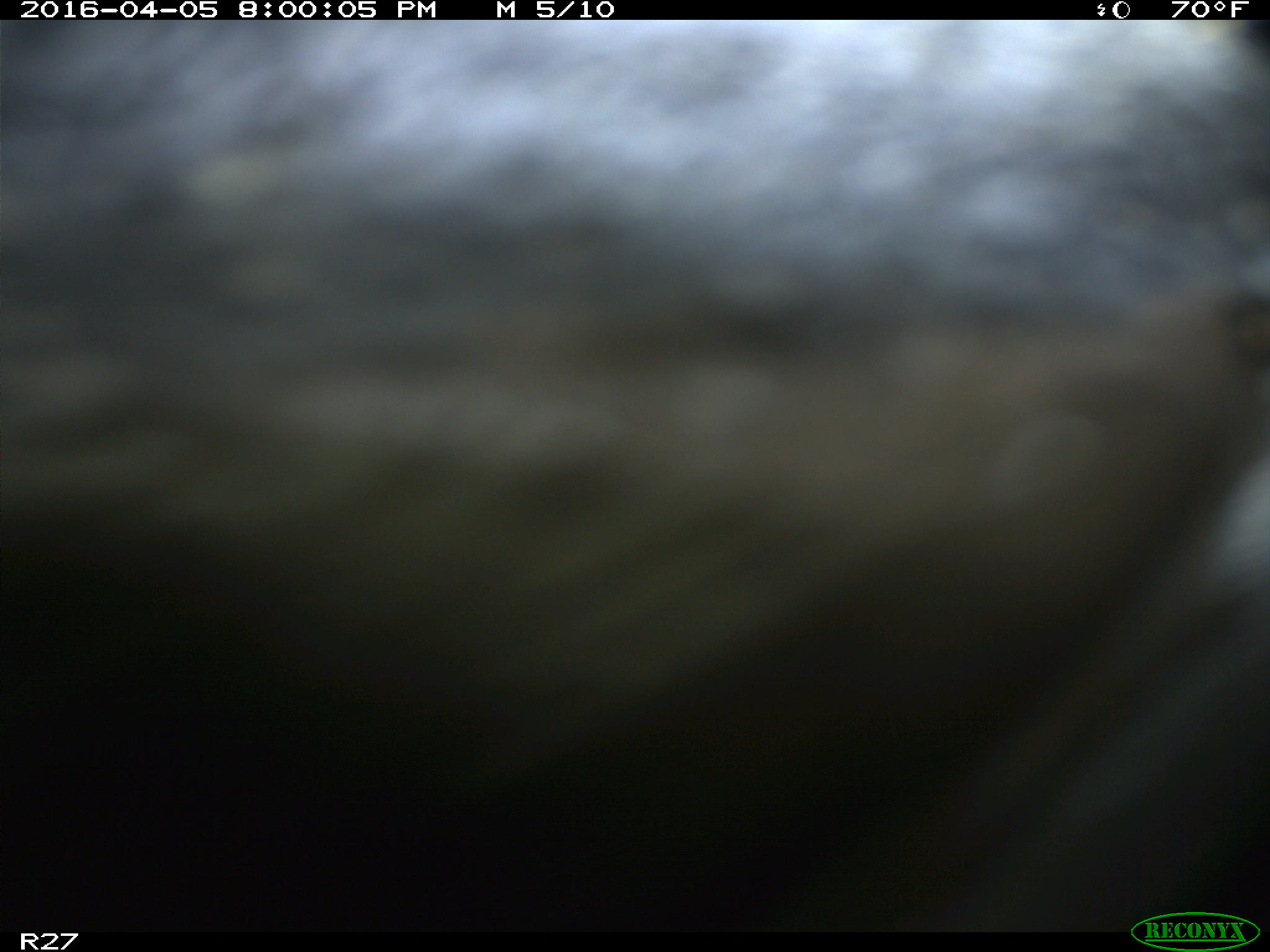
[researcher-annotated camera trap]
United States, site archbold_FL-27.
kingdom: Animalia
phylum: Chordata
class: Mammalia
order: Artiodactyla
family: Bovidae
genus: Bos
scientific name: Bos taurus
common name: domestic cow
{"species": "Bos taurus (domestic cow)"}